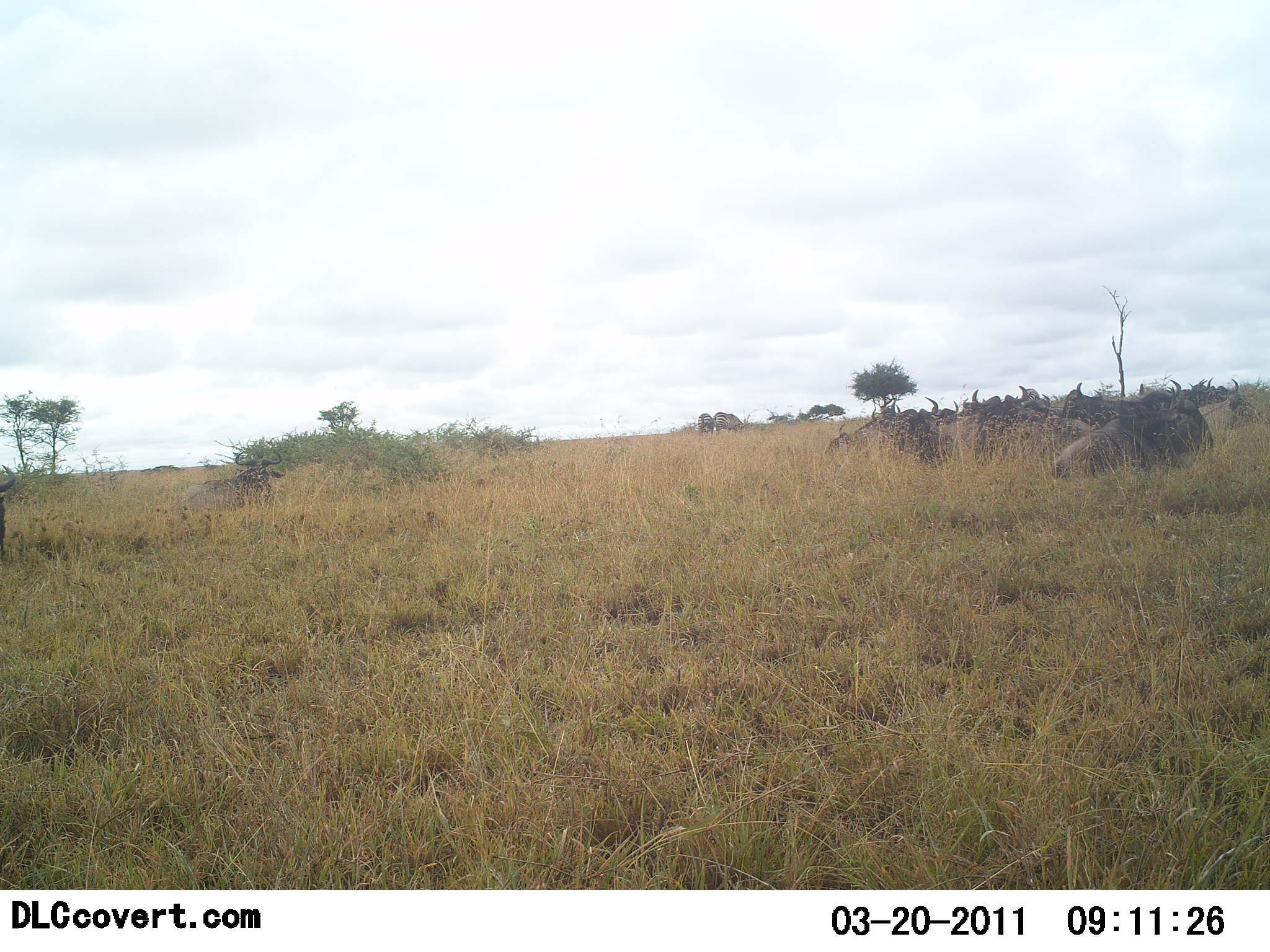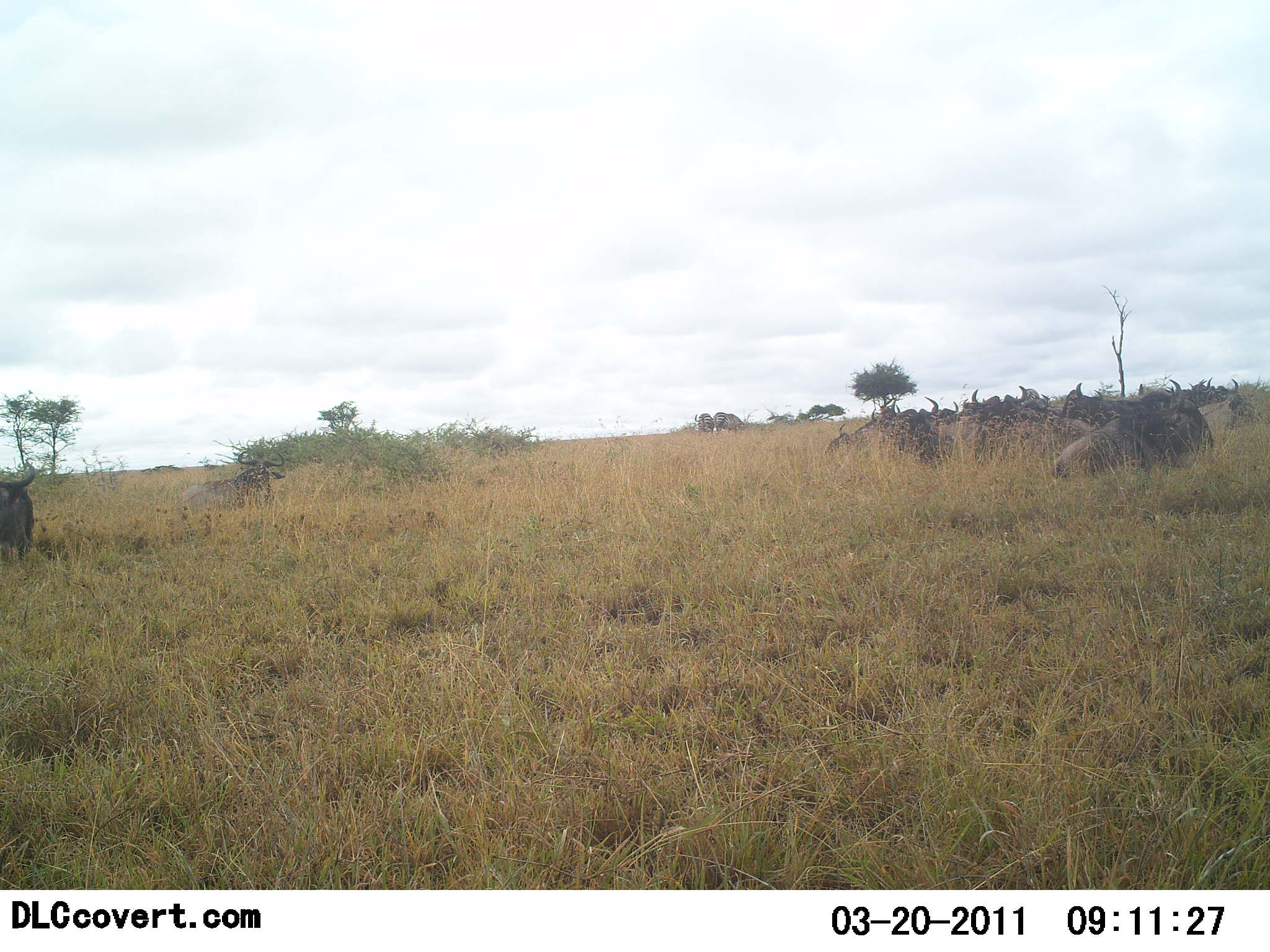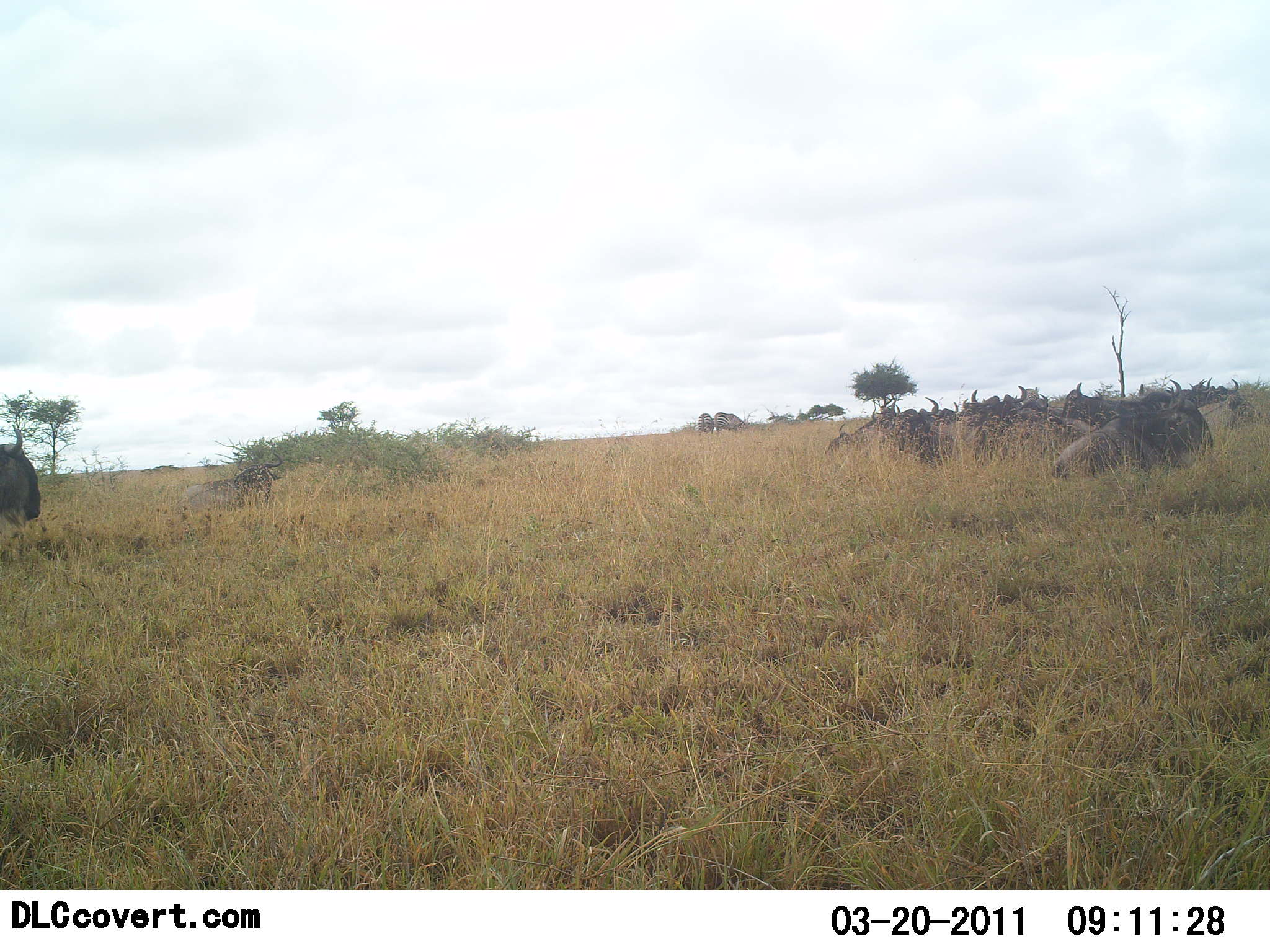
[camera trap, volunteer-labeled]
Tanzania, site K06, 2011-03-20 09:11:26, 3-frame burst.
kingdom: Animalia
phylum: Chordata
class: Mammalia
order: Artiodactyla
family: Bovidae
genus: Connochaetes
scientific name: Connochaetes taurinus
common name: blue wildebeest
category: wildebeest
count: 11-50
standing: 45%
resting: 64%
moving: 45%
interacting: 0%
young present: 0%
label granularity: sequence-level